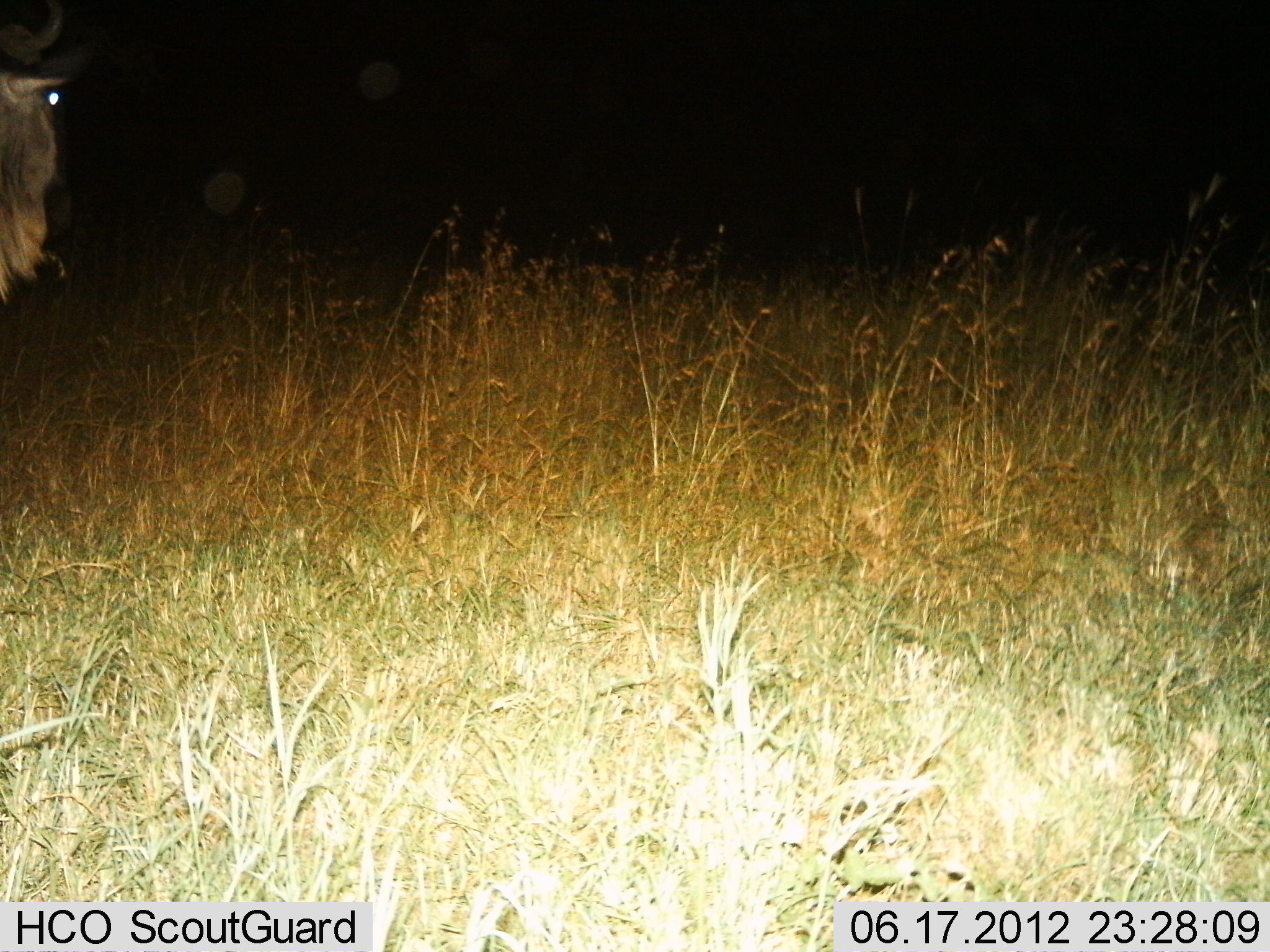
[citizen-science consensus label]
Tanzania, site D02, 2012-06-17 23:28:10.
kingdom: Animalia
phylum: Chordata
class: Mammalia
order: Artiodactyla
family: Bovidae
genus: Connochaetes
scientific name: Connochaetes taurinus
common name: blue wildebeest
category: wildebeest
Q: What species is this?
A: Wildebeest (blue wildebeest) (Connochaetes taurinus).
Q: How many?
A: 1.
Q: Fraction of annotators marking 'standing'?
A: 100%.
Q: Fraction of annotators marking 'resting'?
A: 0%.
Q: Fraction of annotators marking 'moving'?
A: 0%.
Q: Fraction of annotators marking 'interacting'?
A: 0%.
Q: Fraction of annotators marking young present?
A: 0%.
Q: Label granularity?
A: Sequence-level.